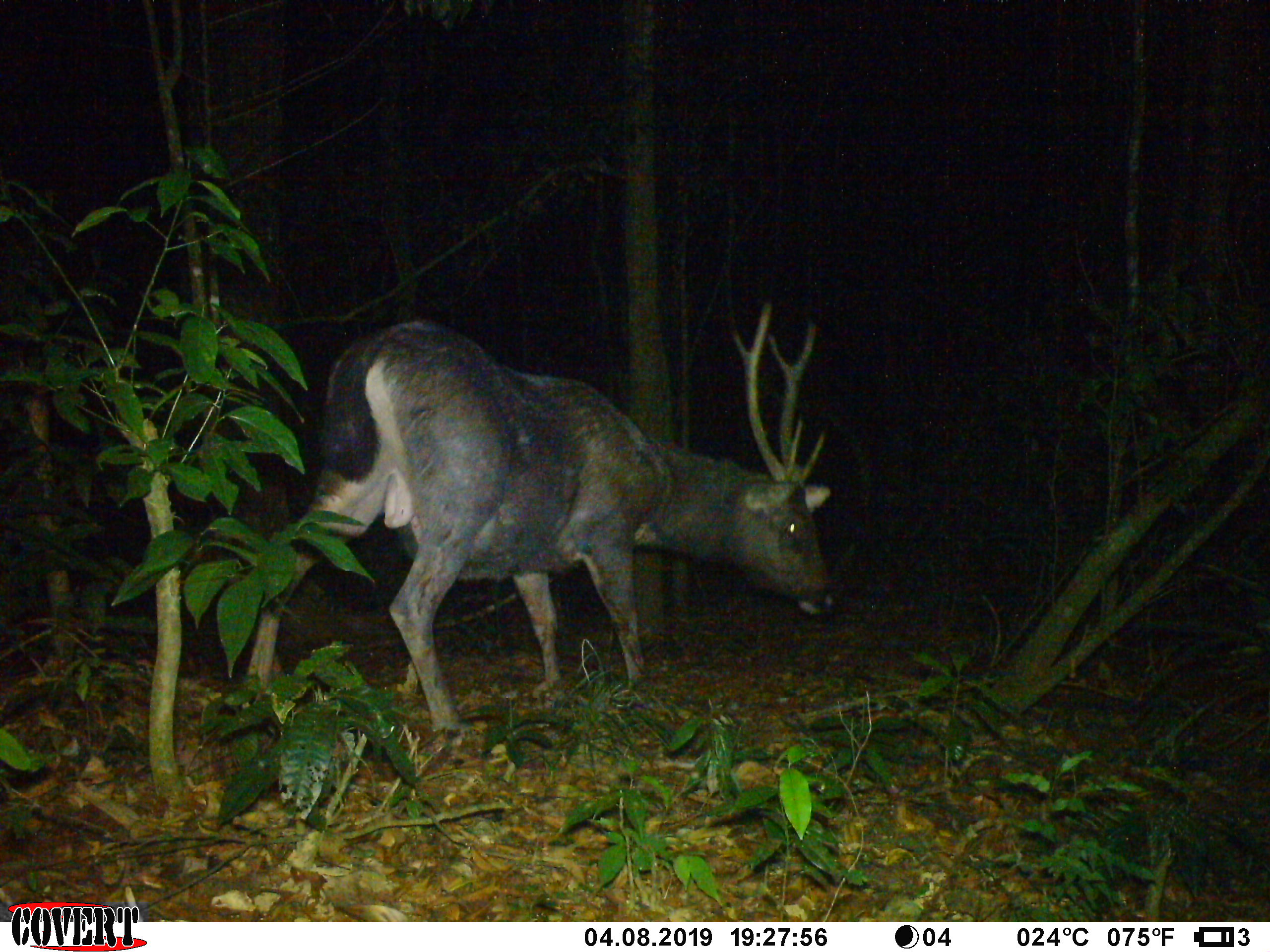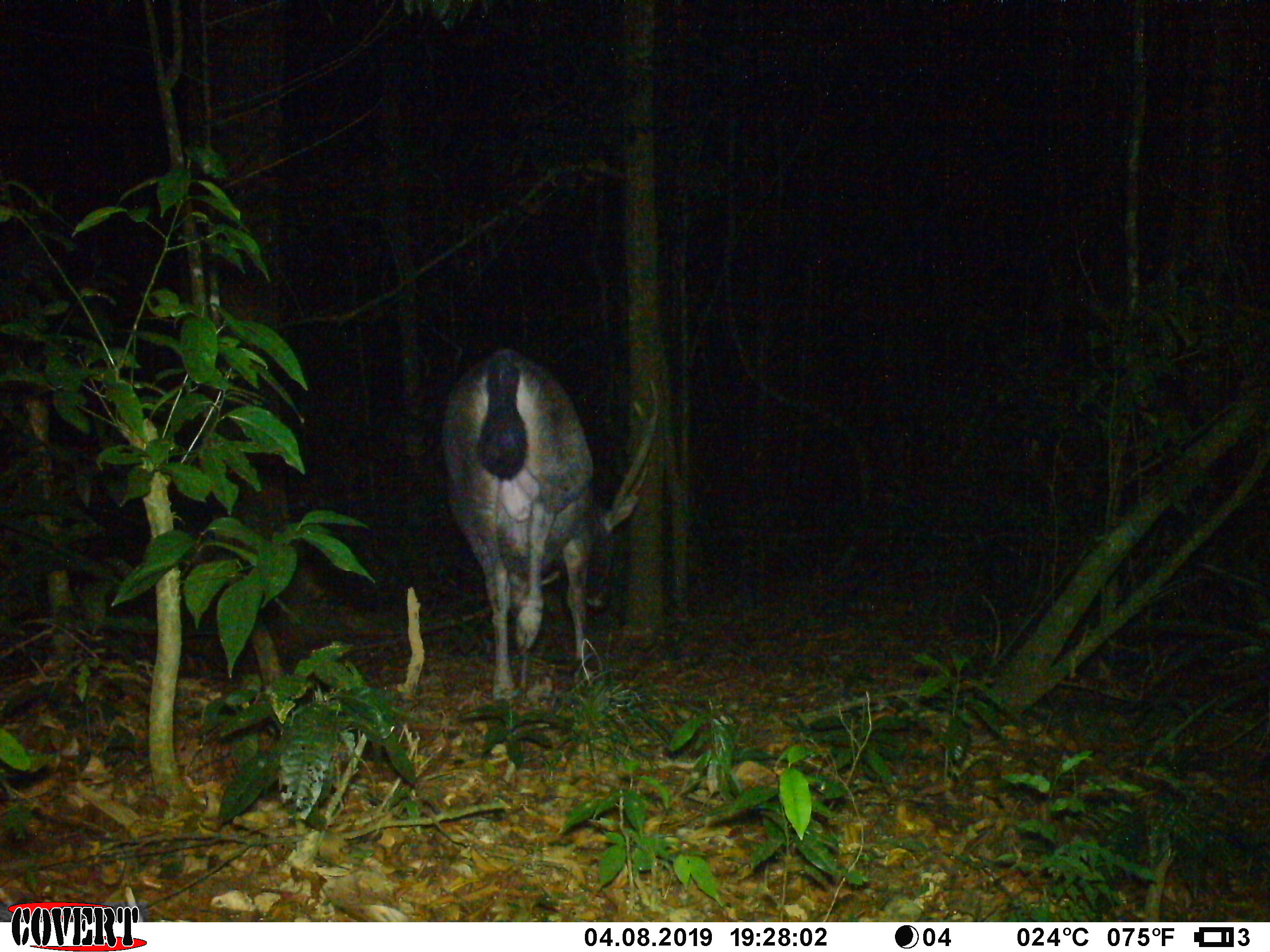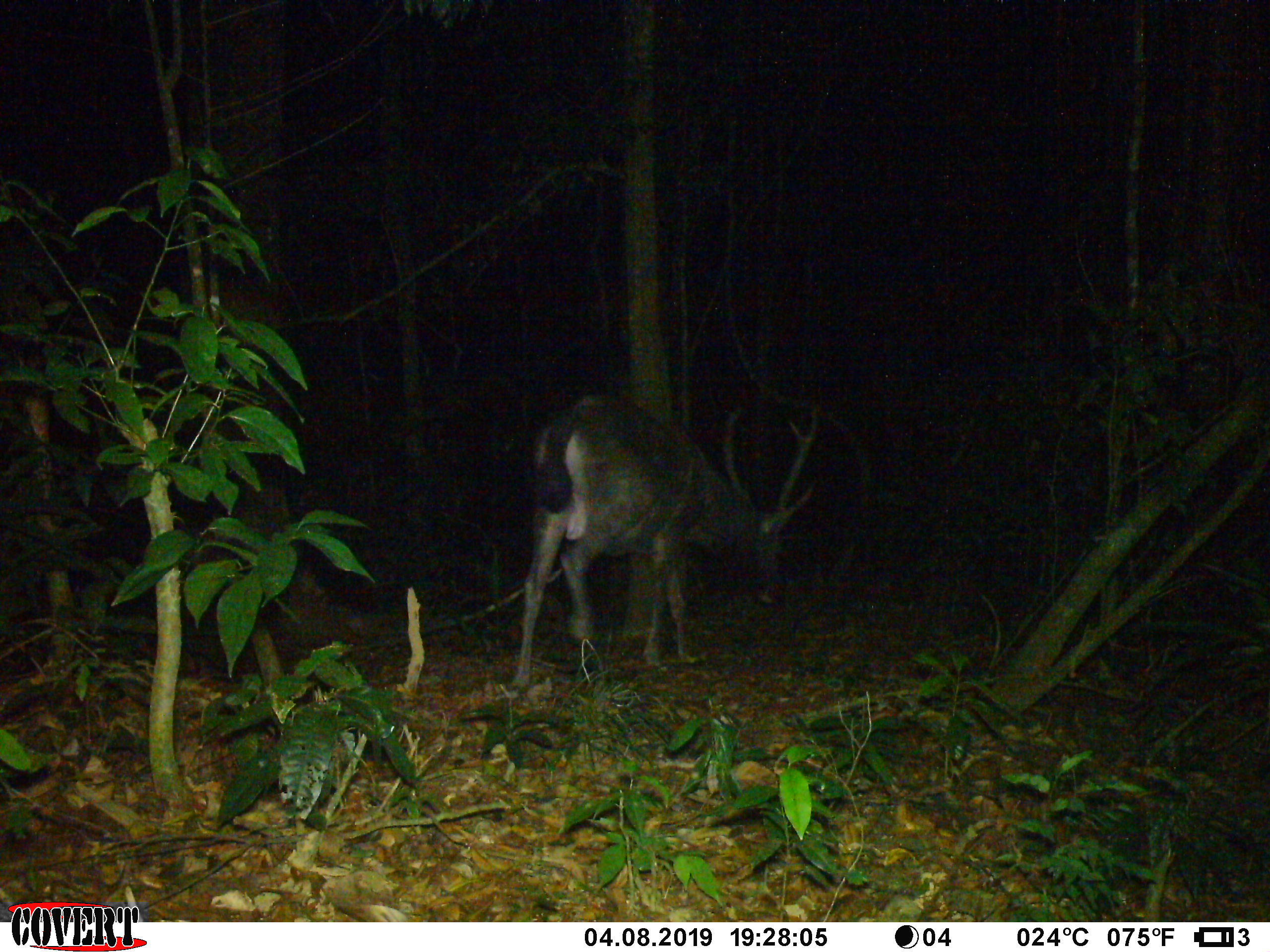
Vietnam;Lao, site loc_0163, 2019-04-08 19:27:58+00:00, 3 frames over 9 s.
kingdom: Animalia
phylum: Chordata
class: Mammalia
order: Artiodactyla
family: Cervidae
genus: Rusa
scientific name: Rusa unicolor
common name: sambar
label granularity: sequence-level